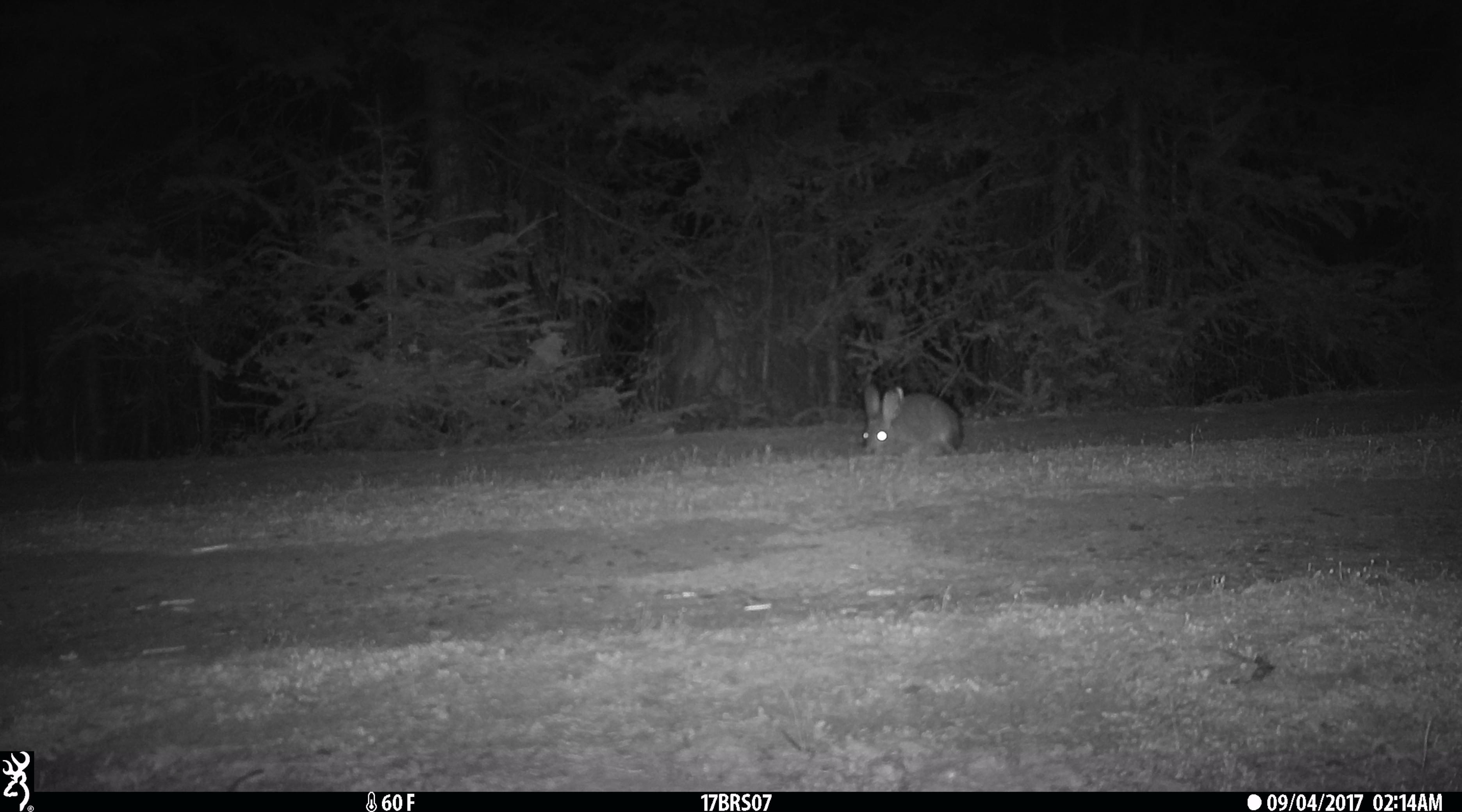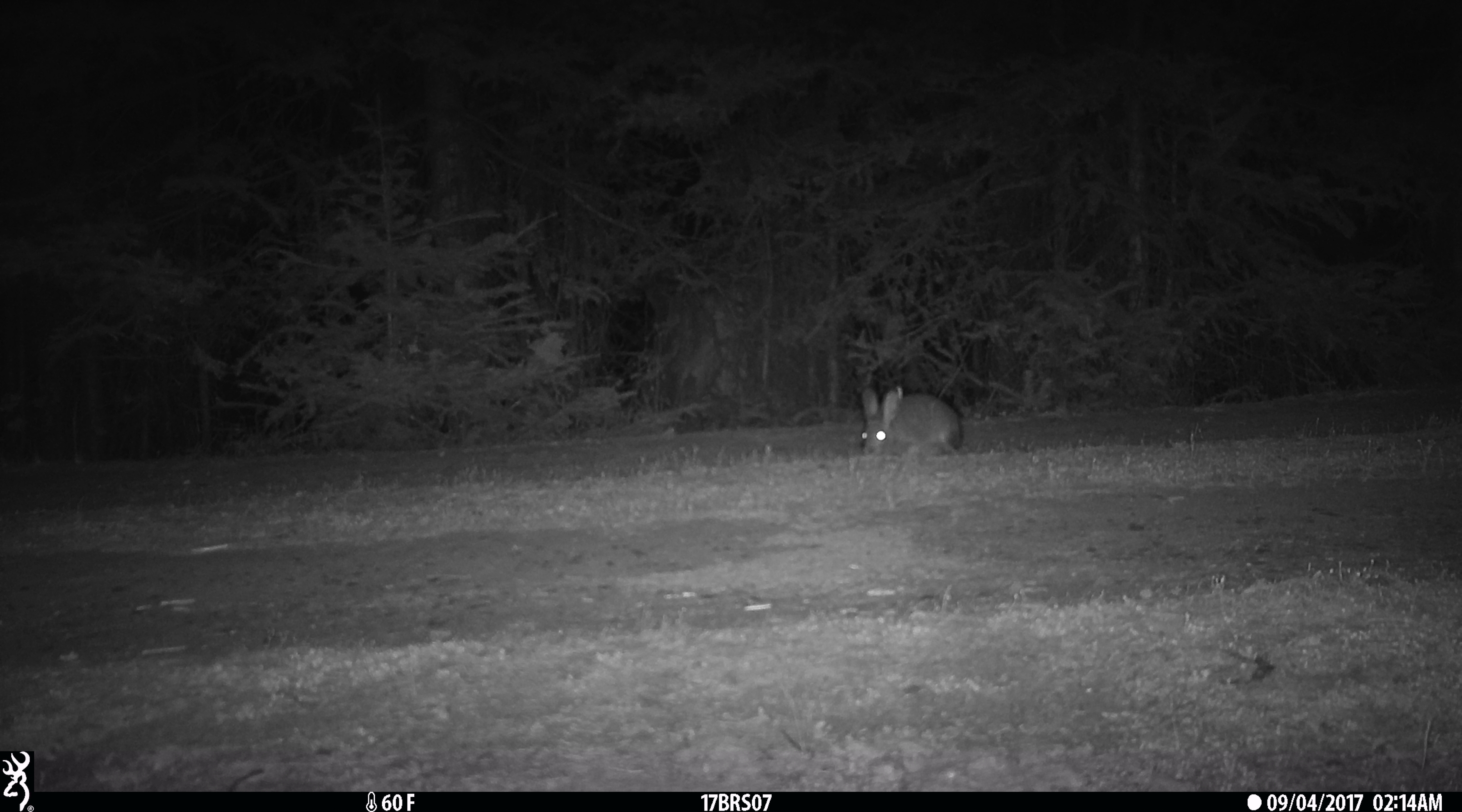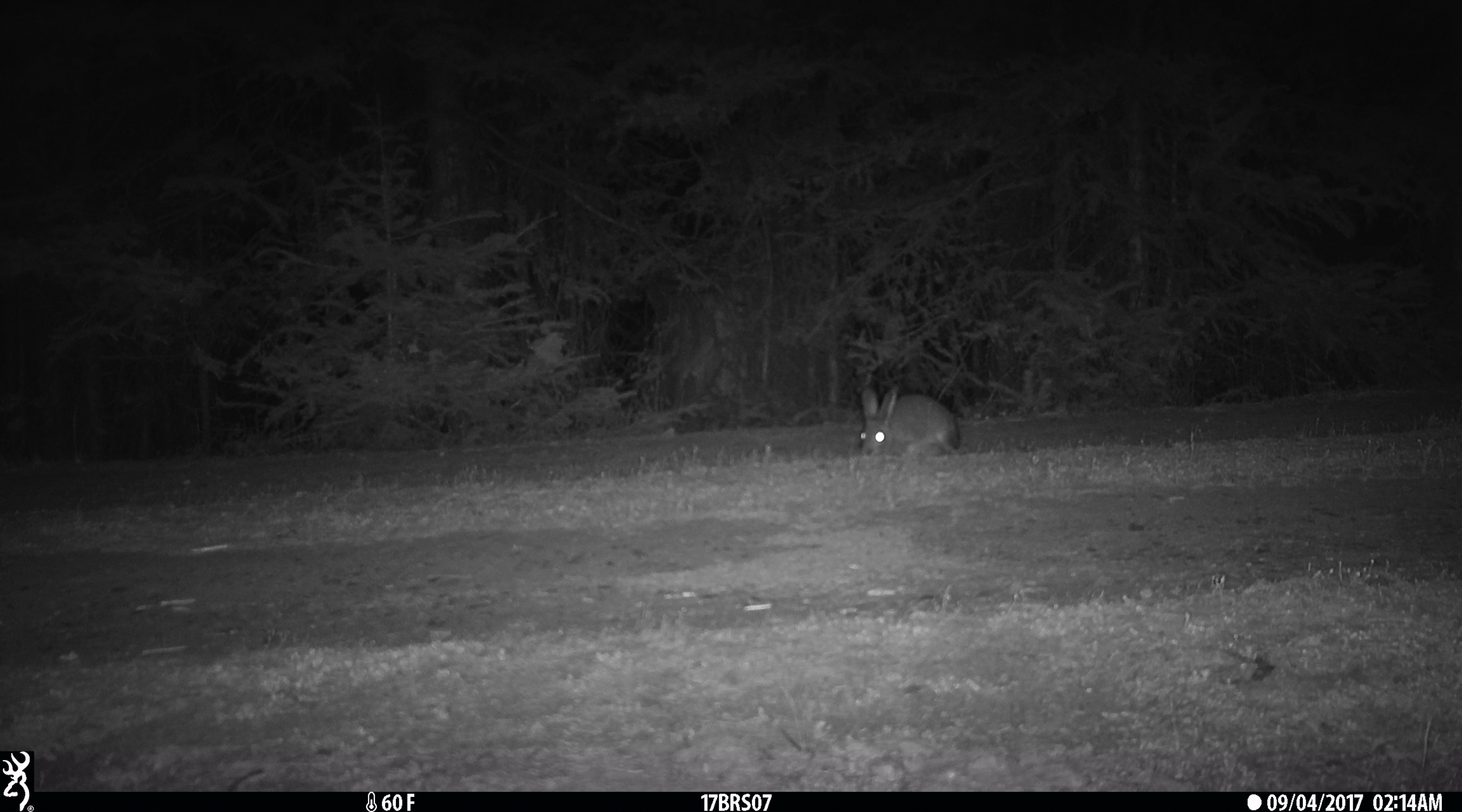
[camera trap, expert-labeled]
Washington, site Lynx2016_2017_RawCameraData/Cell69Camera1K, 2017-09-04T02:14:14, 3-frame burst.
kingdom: Animalia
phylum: Chordata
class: Mammalia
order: Lagomorpha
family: Leporidae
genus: Lepus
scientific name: Lepus americanus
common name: snowshoe hare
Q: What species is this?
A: Lepus americanus (snowshoe hare).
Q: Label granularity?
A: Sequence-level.